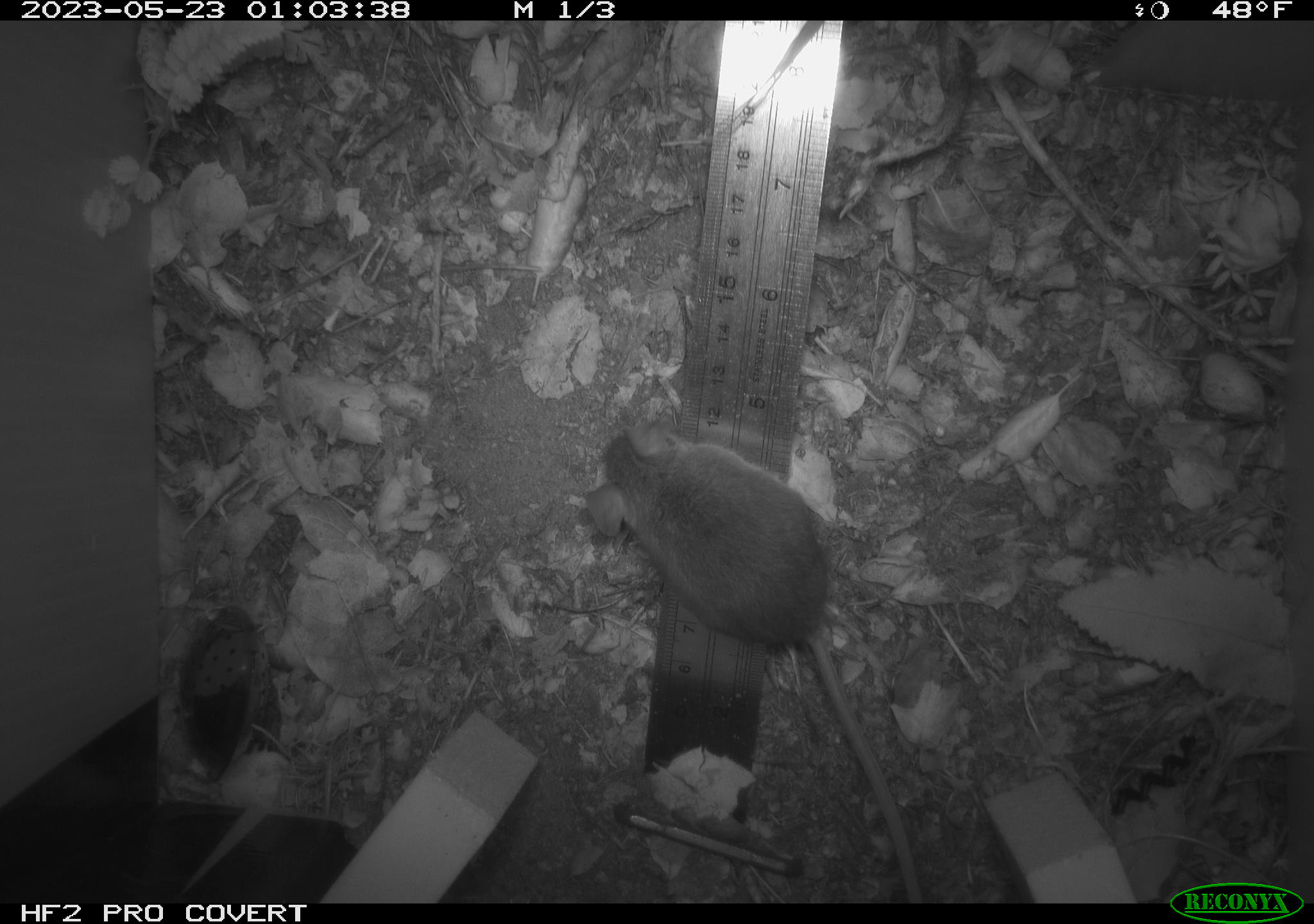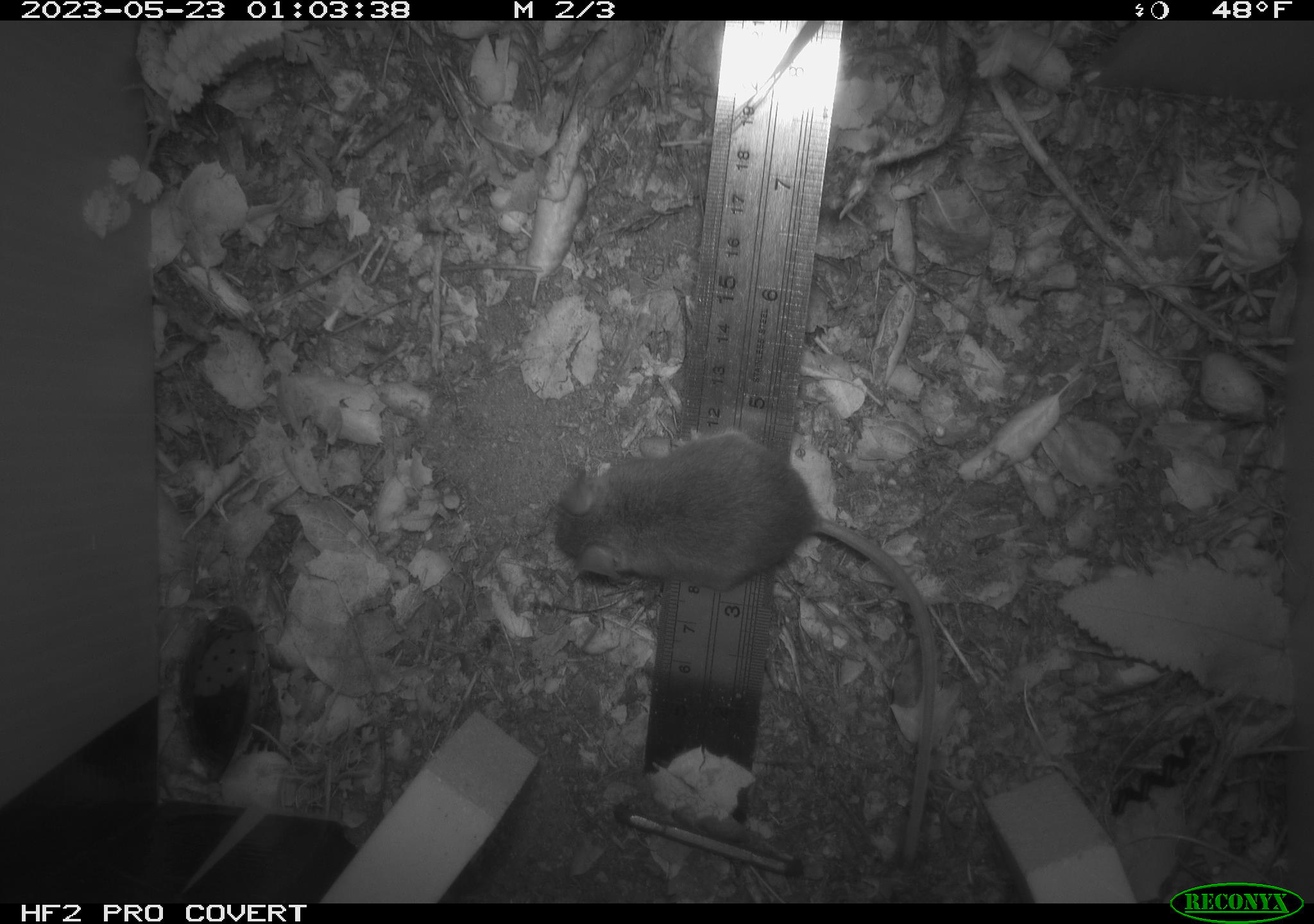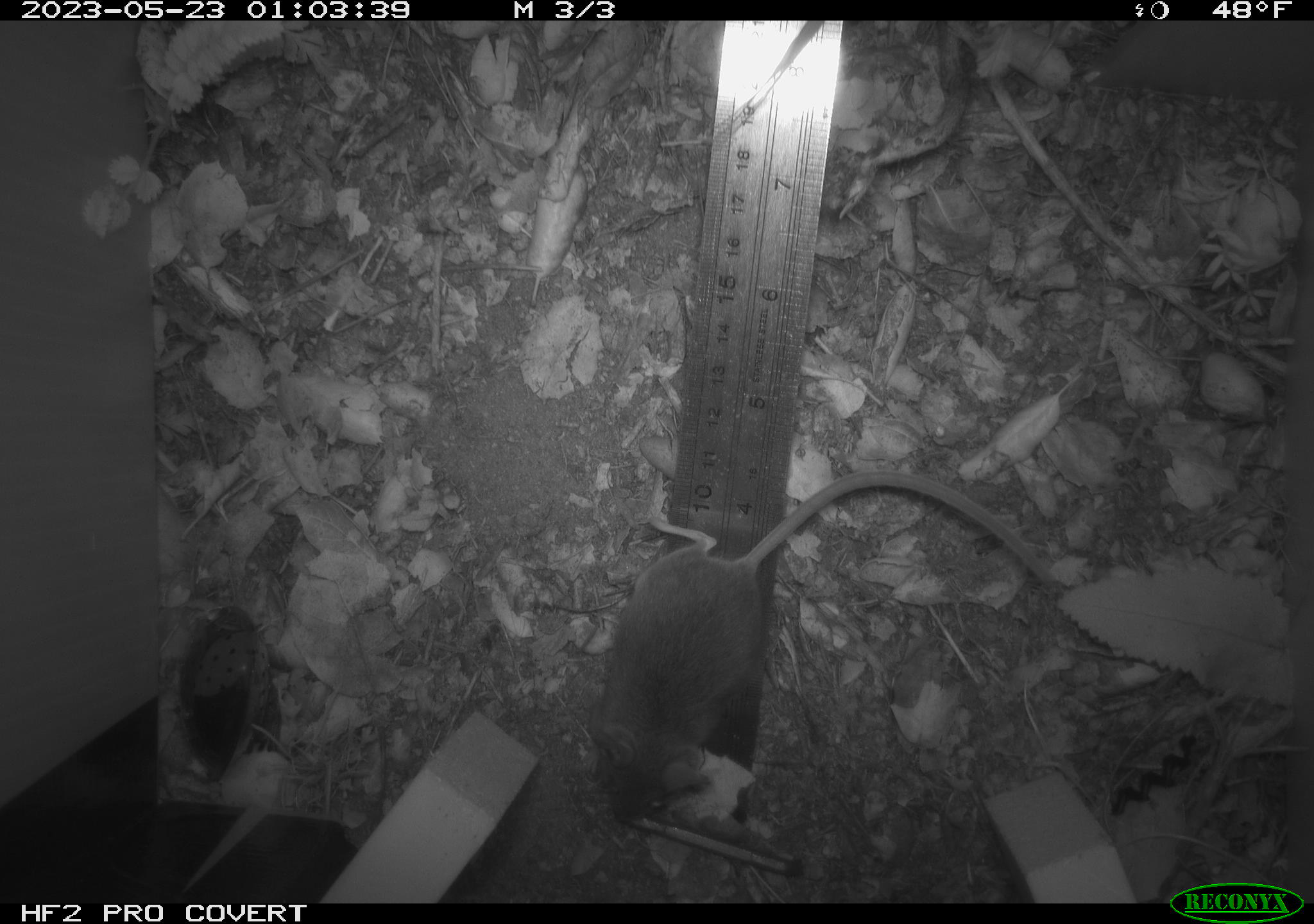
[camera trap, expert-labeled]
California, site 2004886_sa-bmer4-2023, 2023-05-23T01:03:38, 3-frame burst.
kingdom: Animalia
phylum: Chordata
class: Mammalia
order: Rodentia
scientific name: Rodentia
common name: mouse species